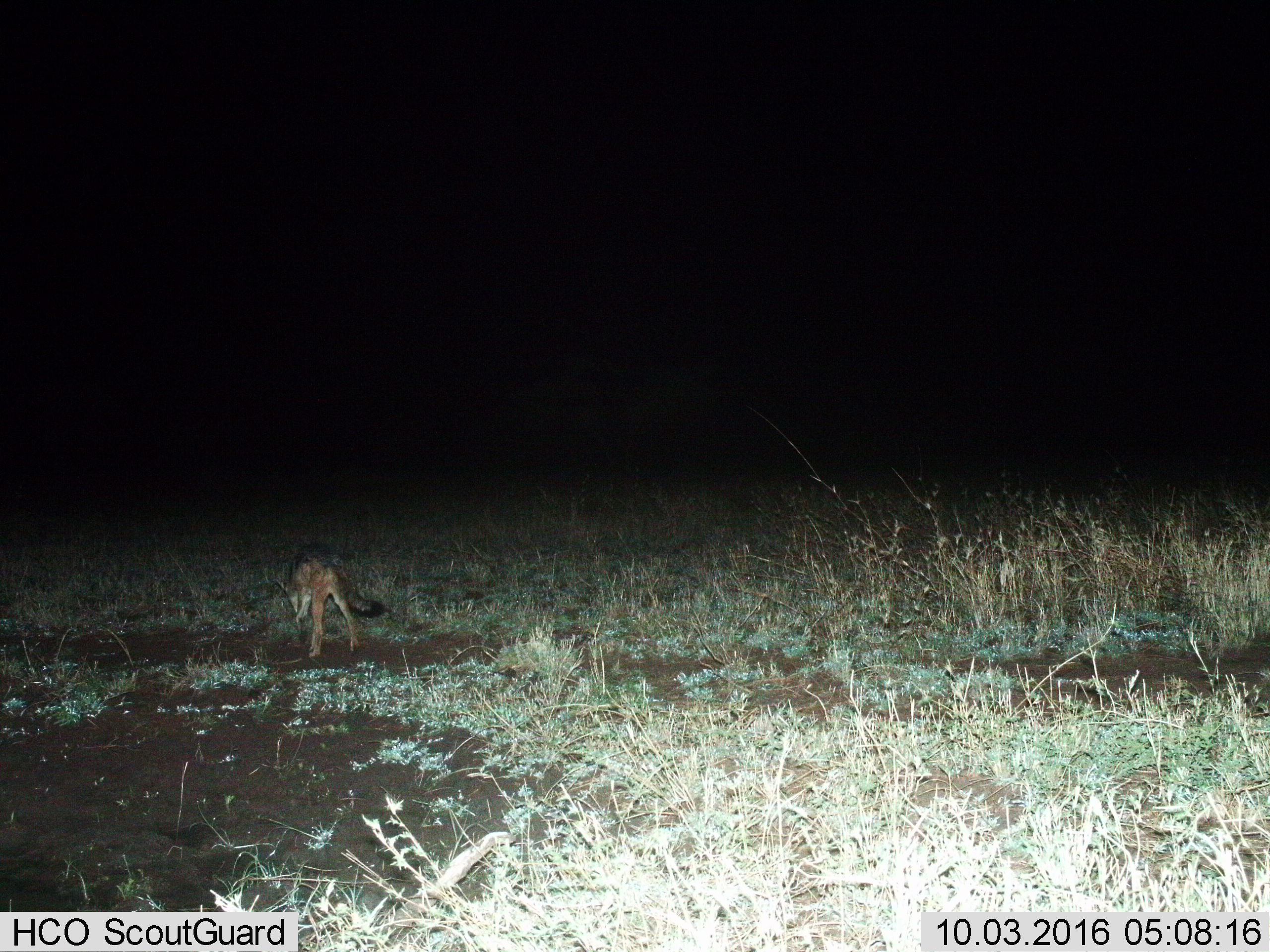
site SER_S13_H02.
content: unidentified animal